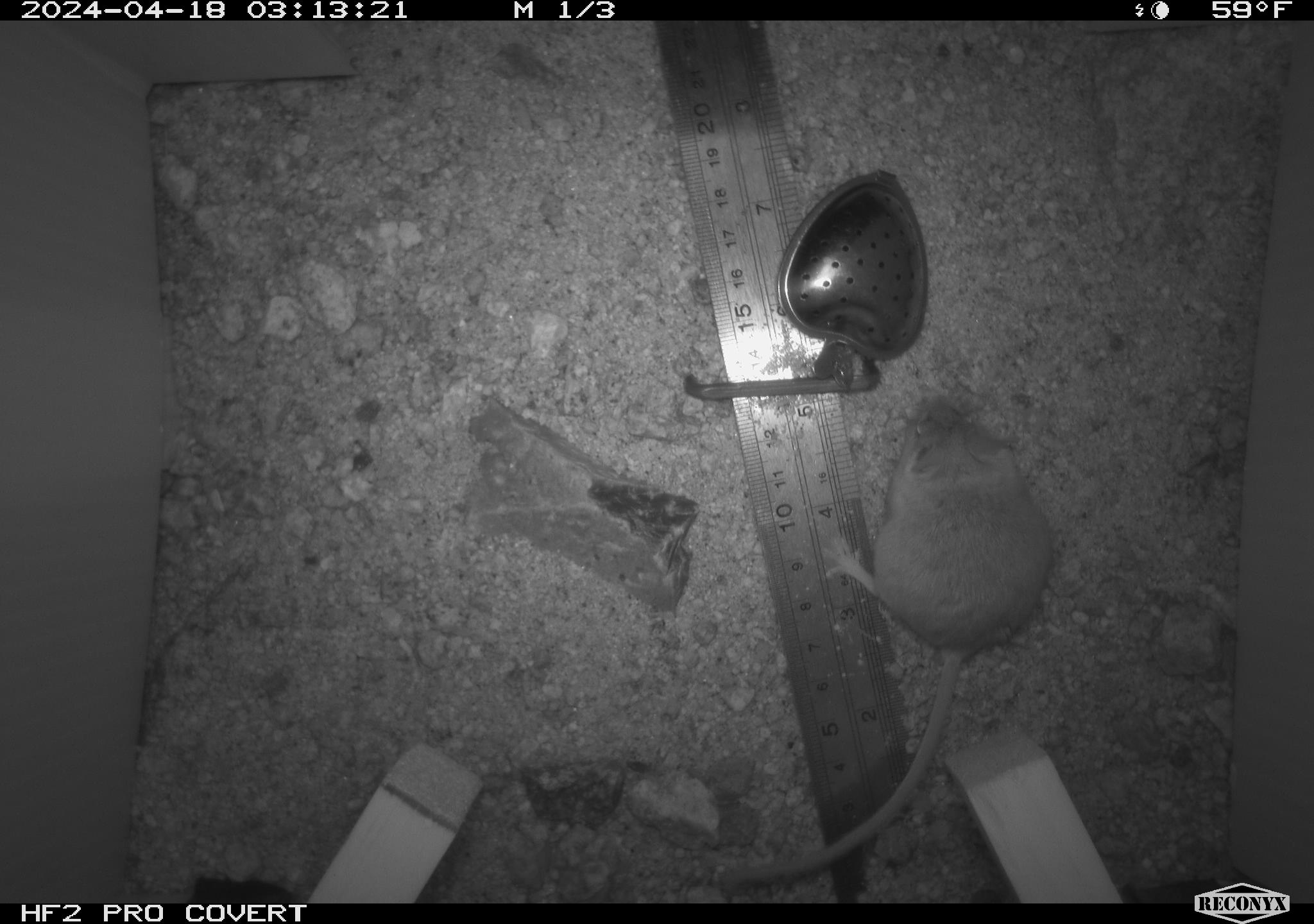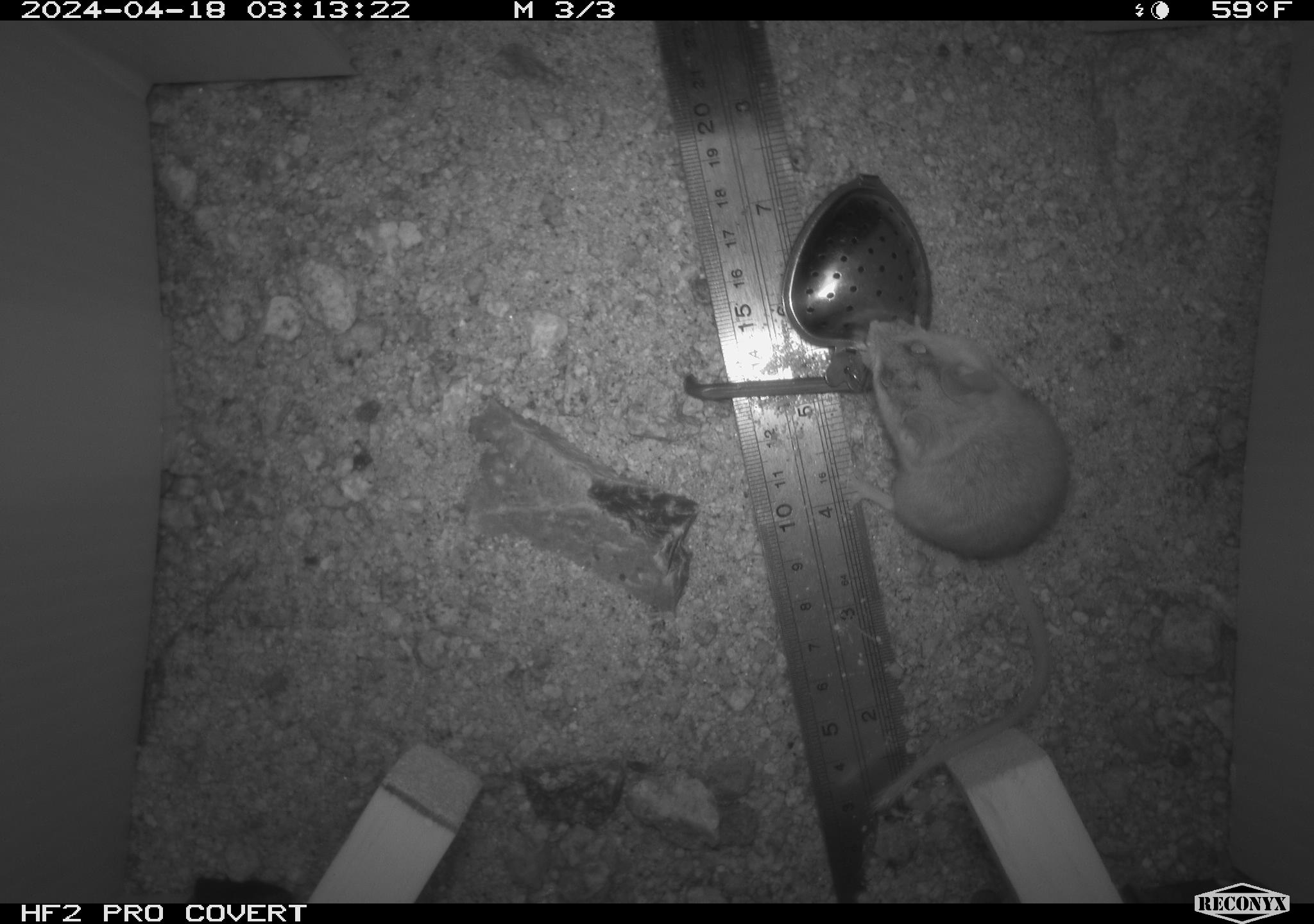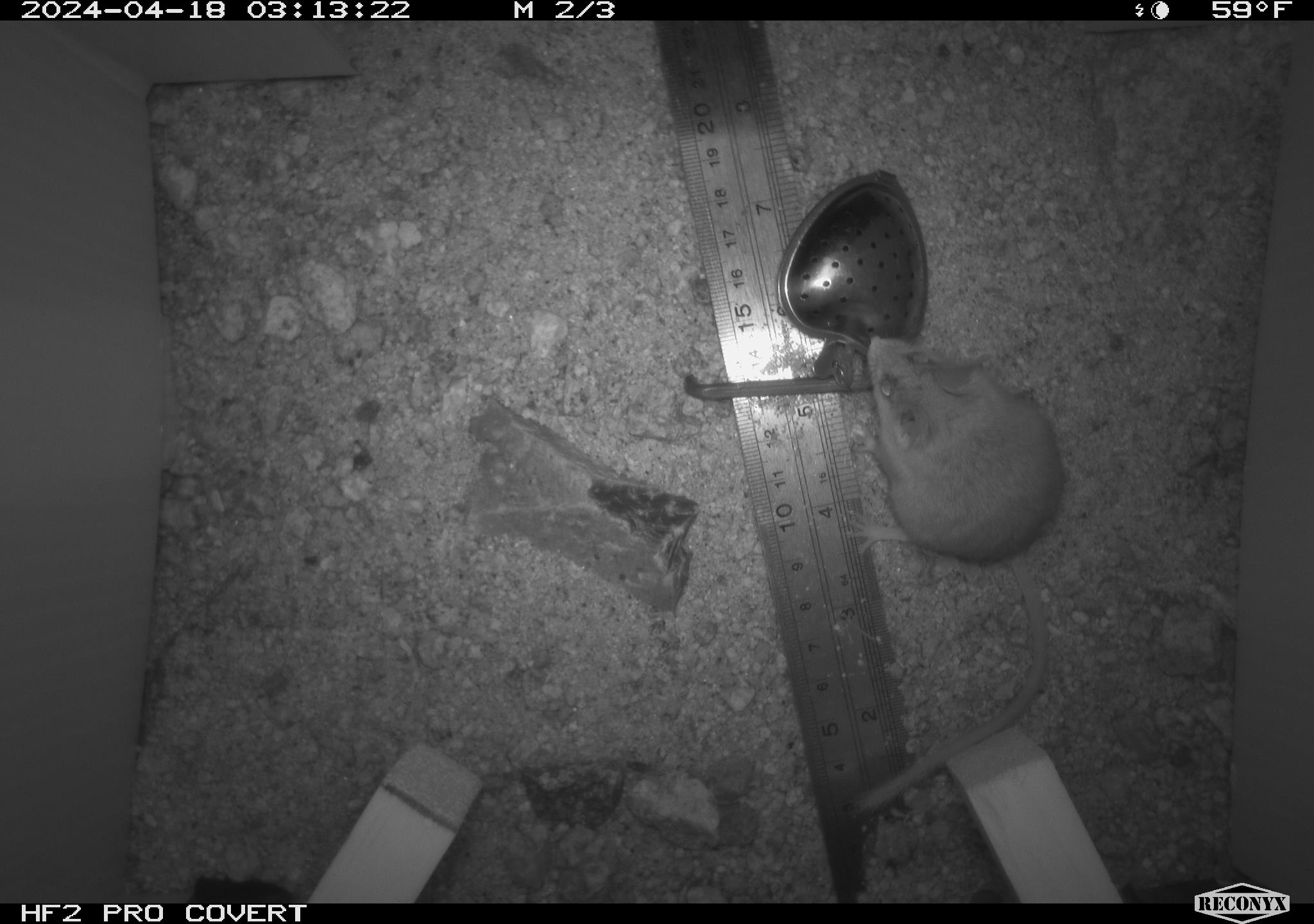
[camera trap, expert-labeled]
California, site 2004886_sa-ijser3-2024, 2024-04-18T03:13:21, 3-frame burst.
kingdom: Animalia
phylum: Chordata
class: Mammalia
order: Rodentia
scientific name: Rodentia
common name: mouse species